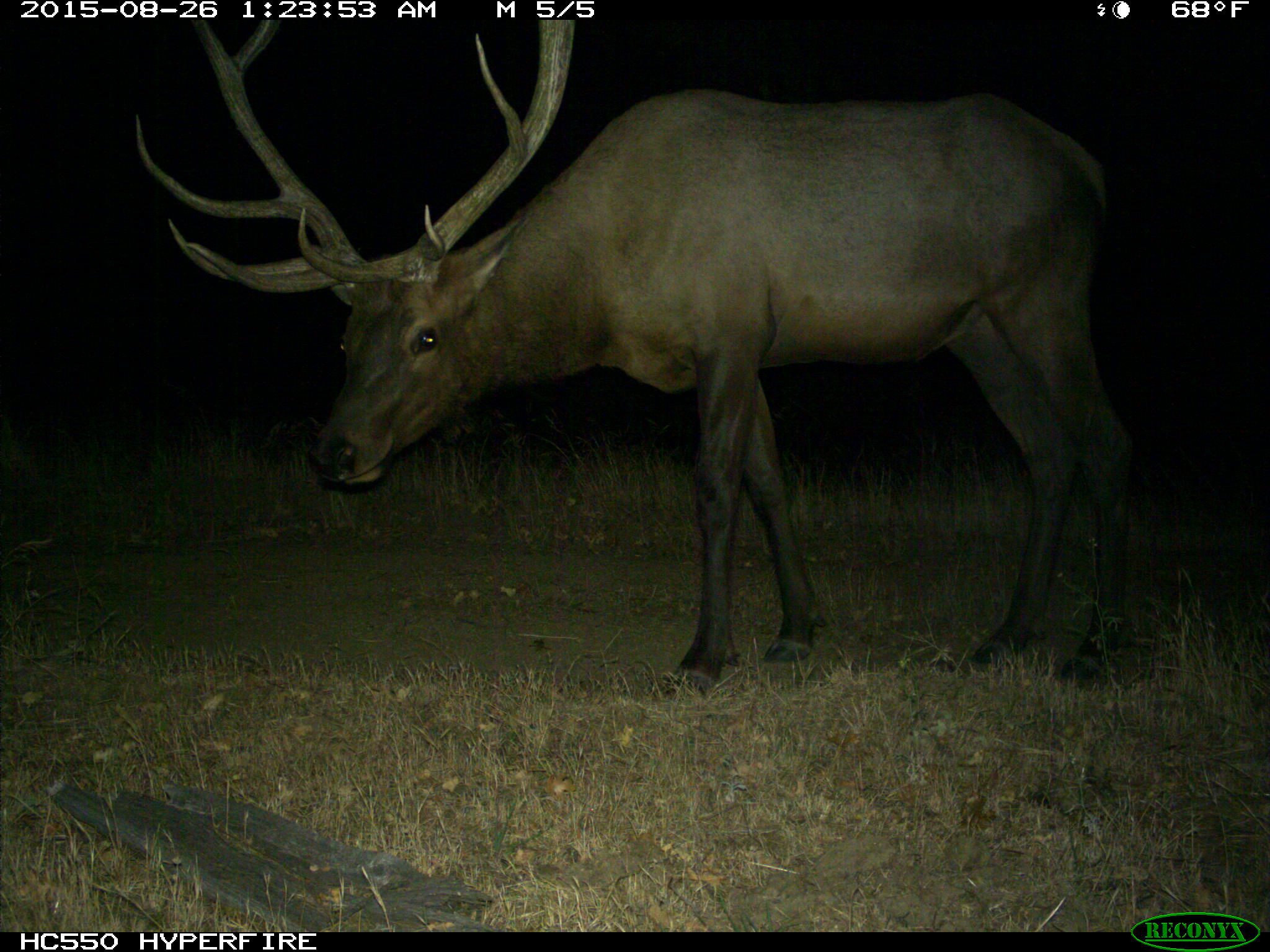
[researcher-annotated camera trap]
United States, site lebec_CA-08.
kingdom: Animalia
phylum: Chordata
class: Mammalia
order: Artiodactyla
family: Cervidae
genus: Cervus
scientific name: Cervus canadensis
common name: elk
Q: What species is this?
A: Cervus canadensis (elk).